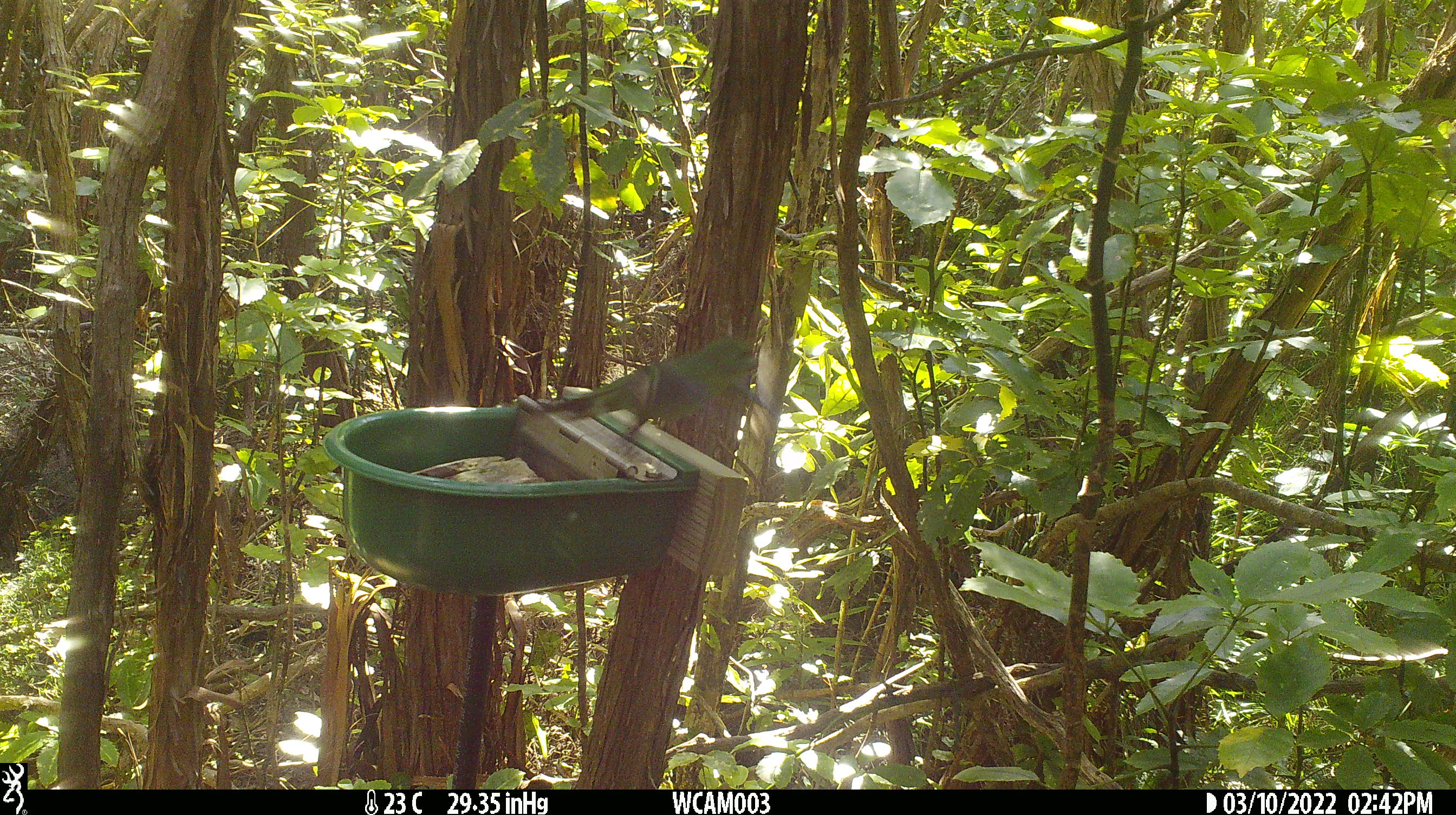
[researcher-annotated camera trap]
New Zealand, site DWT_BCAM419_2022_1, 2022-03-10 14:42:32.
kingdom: Animalia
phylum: Chordata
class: Aves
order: Psittaciformes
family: Psittaculidae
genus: Cyanoramphus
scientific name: Cyanoramphus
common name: parakeet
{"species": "parakeet (Cyanoramphus)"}